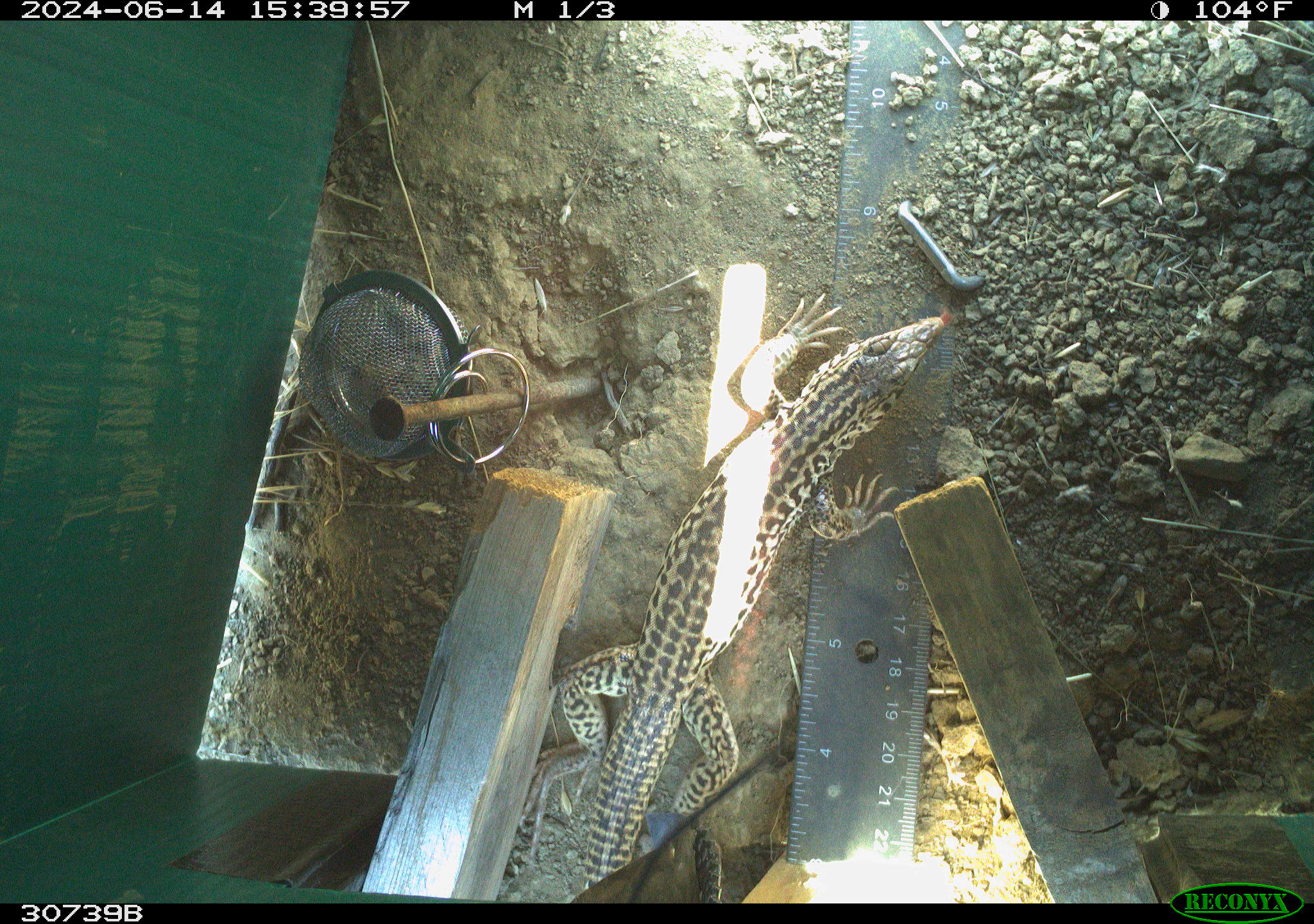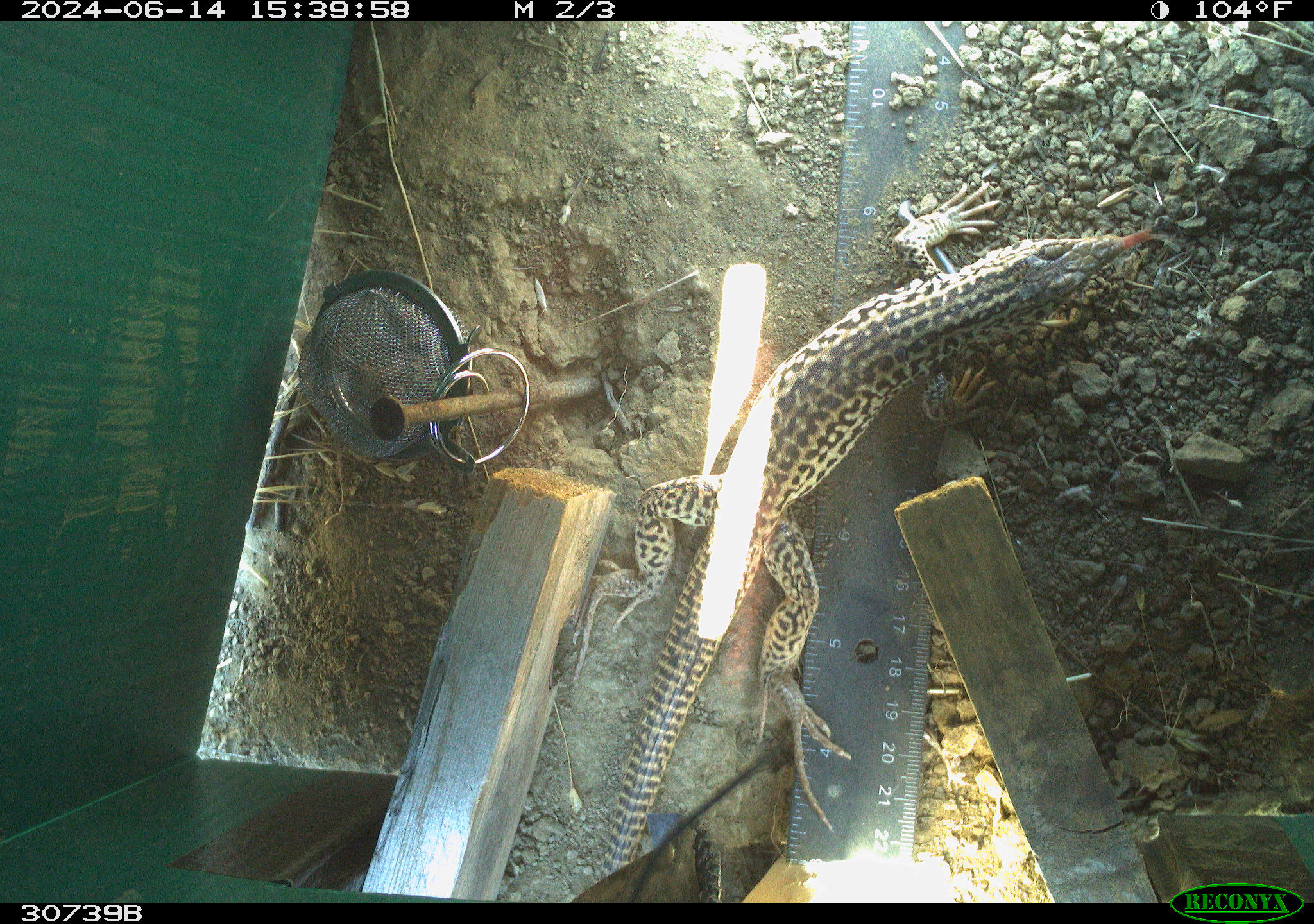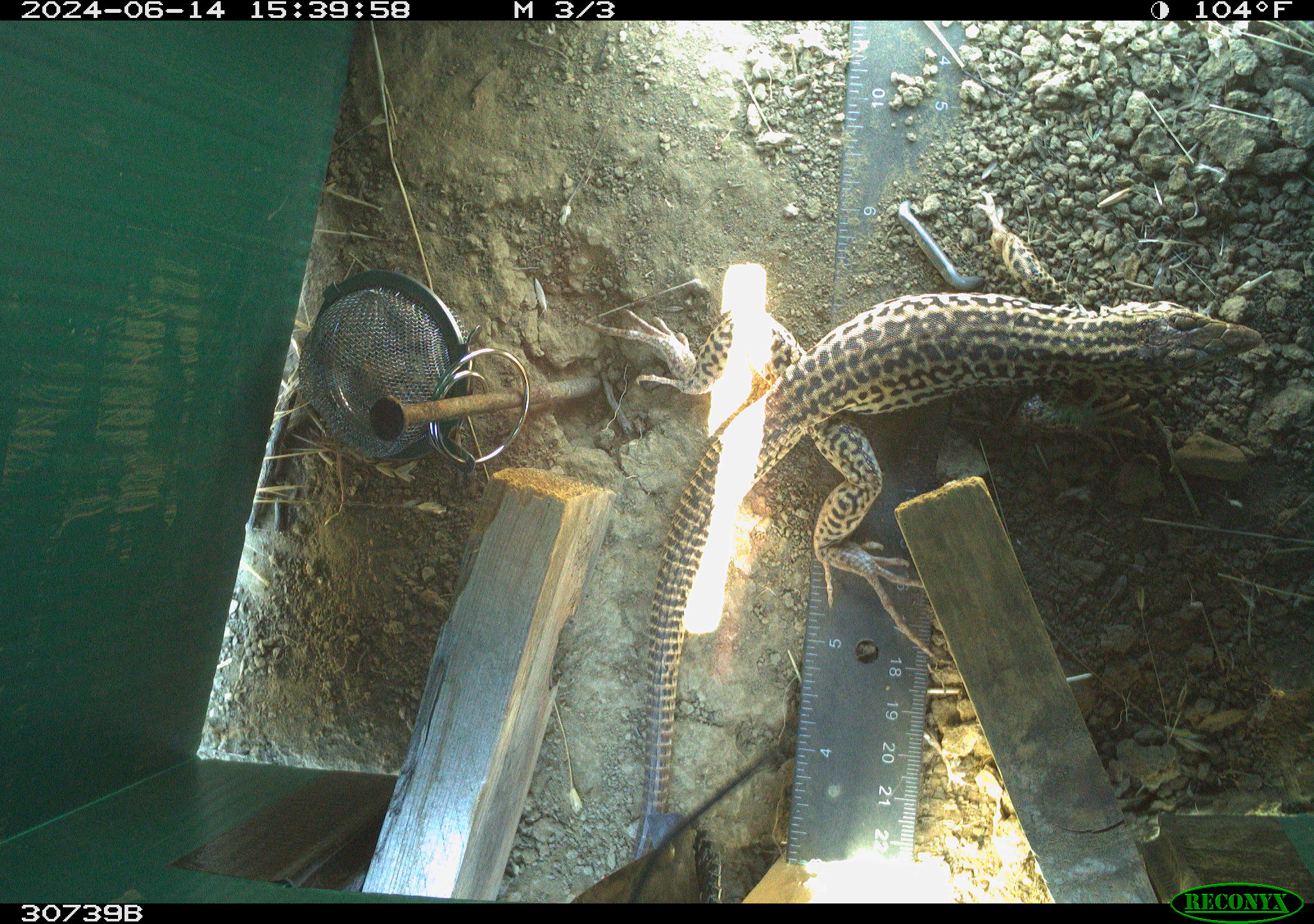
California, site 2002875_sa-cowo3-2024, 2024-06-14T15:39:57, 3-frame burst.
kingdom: Animalia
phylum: Chordata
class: Reptilia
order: Squamata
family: Teiidae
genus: Aspidoscelis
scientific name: Aspidoscelis tigris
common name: western whiptail